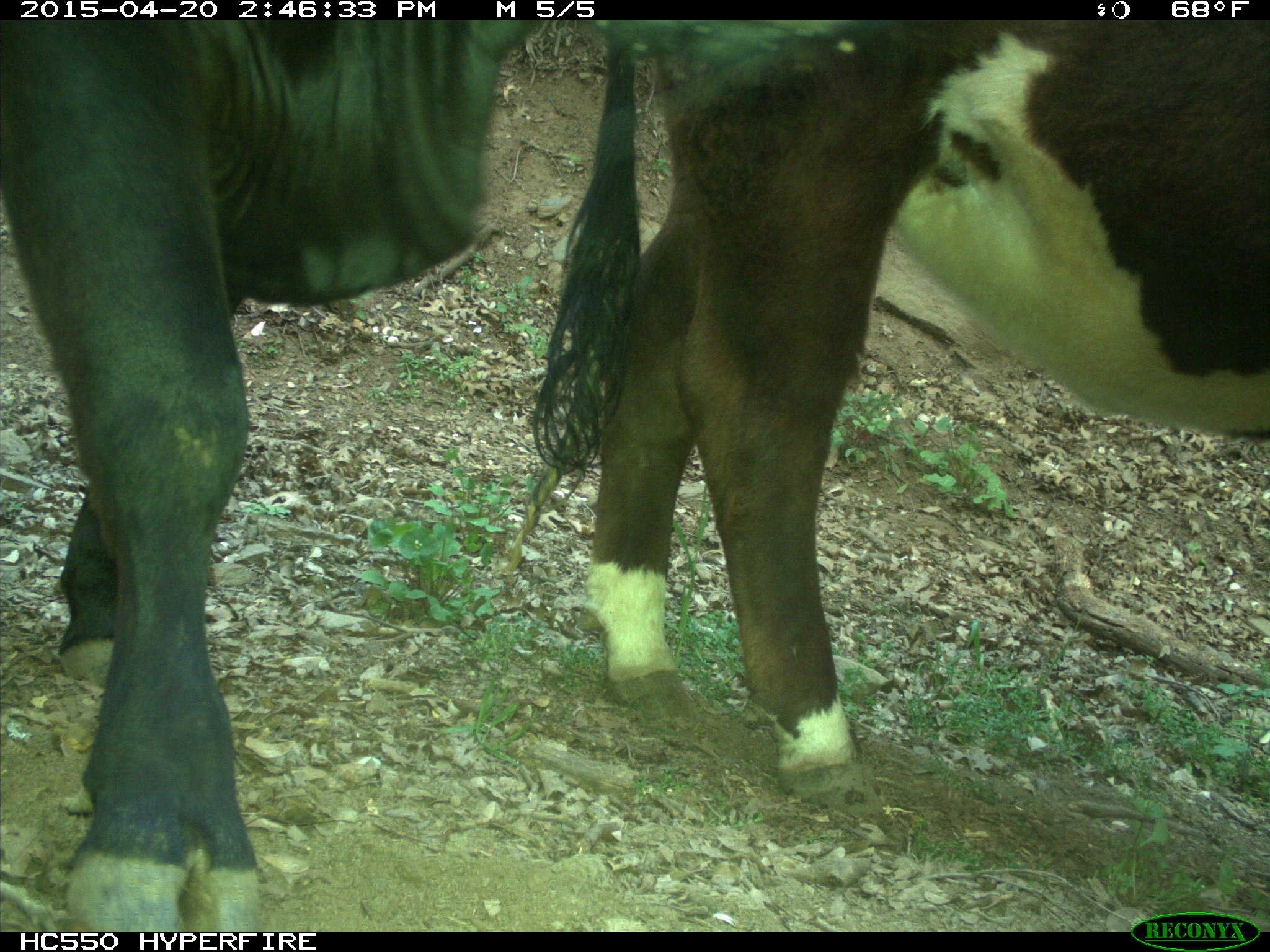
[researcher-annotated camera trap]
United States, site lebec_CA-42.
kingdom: Animalia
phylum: Chordata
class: Mammalia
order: Artiodactyla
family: Bovidae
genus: Bos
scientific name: Bos taurus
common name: domestic cow